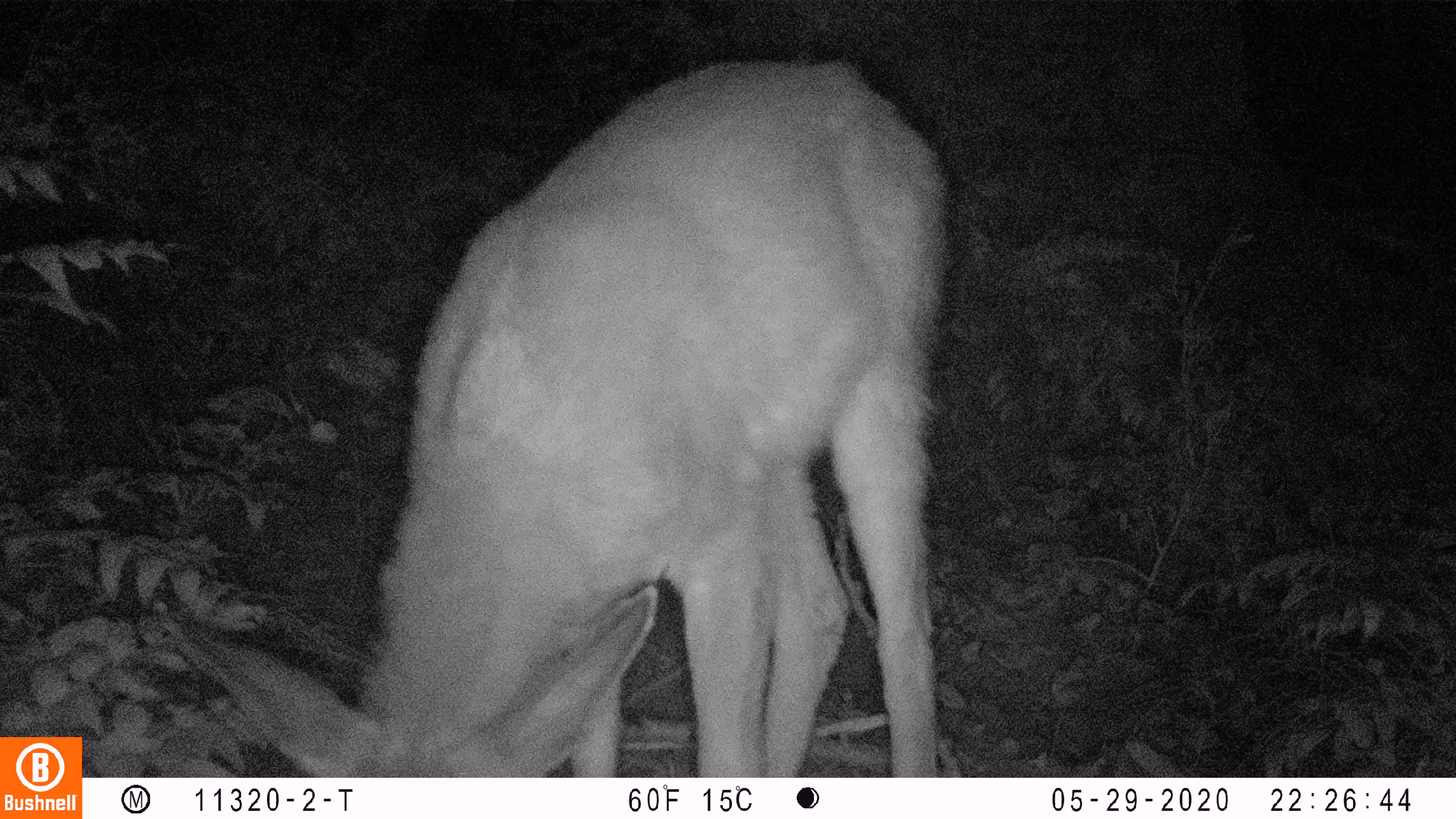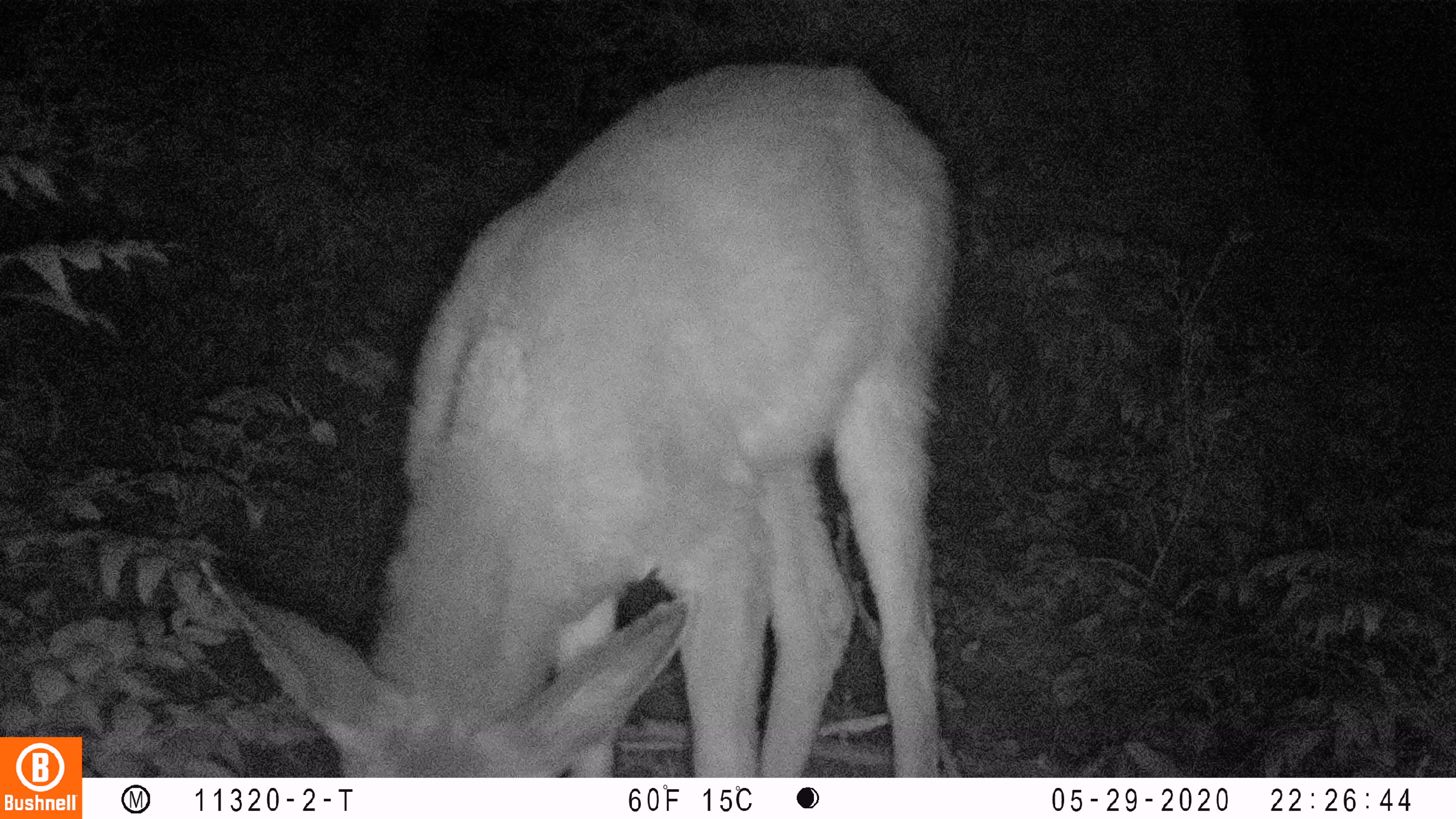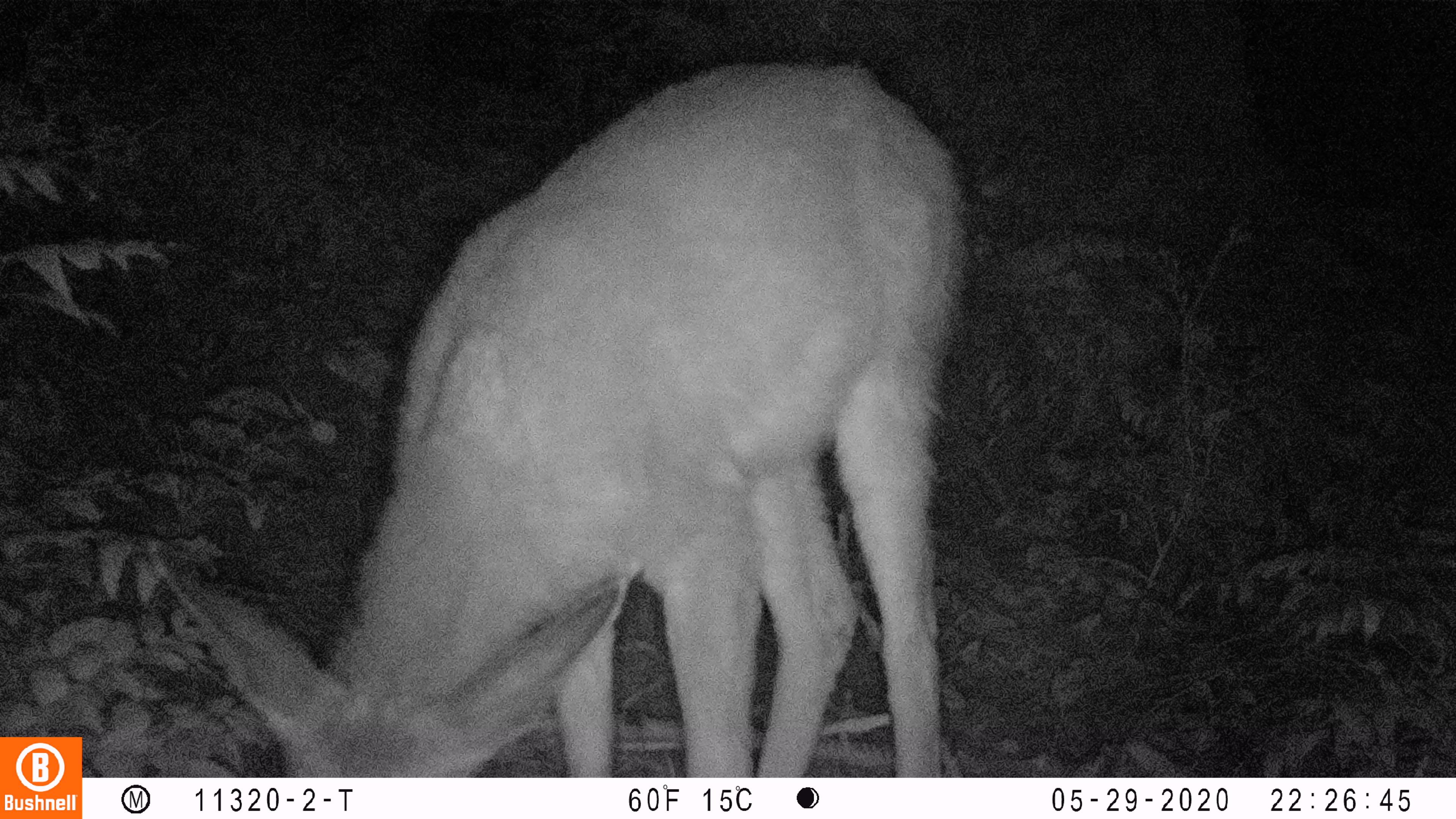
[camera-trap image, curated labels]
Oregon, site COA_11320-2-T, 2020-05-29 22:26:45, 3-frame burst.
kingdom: Animalia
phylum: Chordata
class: Mammalia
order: Artiodactyla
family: Cervidae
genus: Odocoileus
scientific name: Odocoileus hemionus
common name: black-tailed deer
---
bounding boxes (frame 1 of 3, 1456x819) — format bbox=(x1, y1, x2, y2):
black-tailed deer: bbox=(133, 40, 965, 770)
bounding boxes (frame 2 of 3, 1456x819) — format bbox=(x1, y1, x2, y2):
black-tailed deer: bbox=(186, 50, 967, 768)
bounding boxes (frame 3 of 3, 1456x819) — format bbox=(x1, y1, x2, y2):
black-tailed deer: bbox=(129, 46, 981, 766)